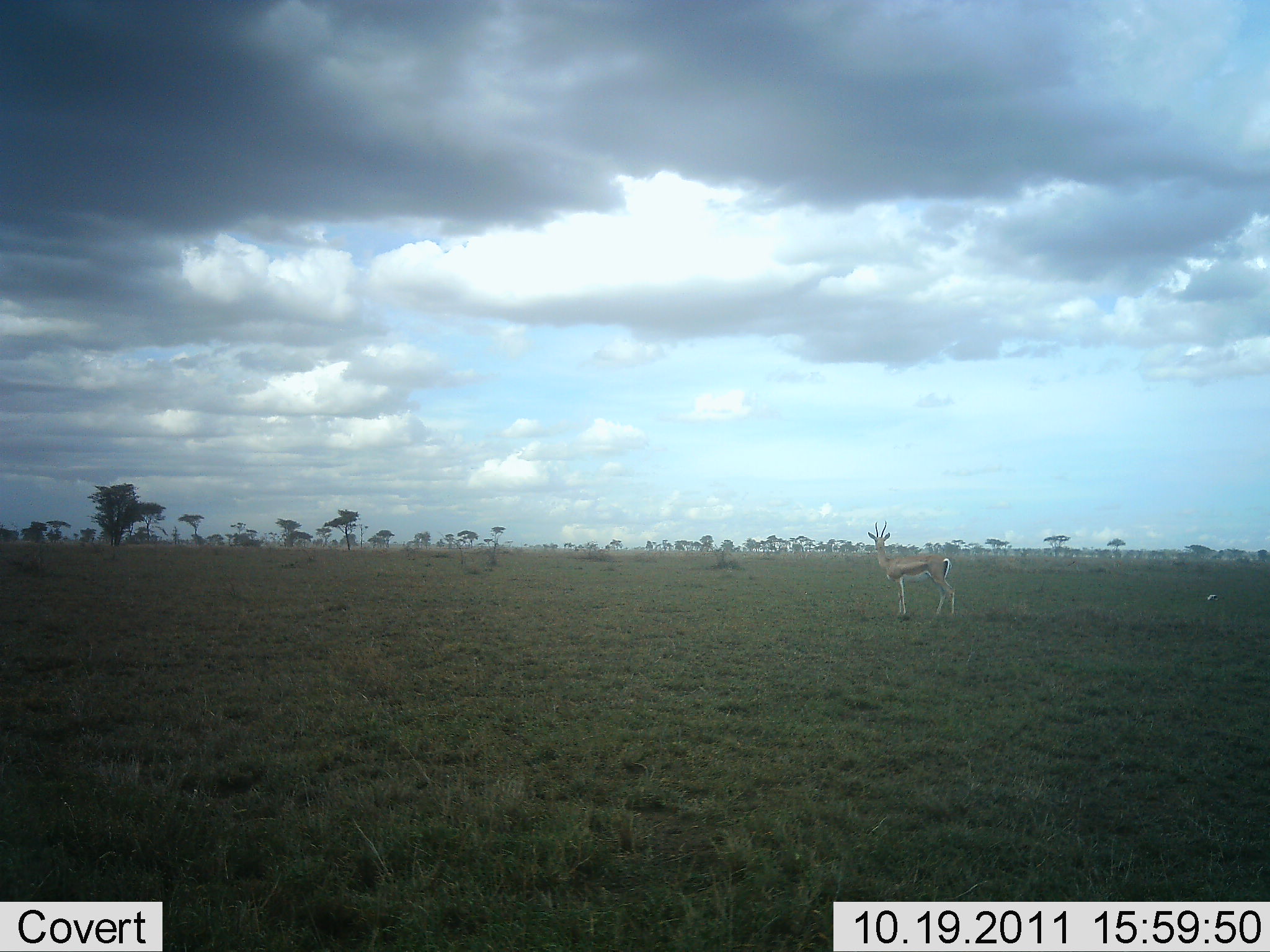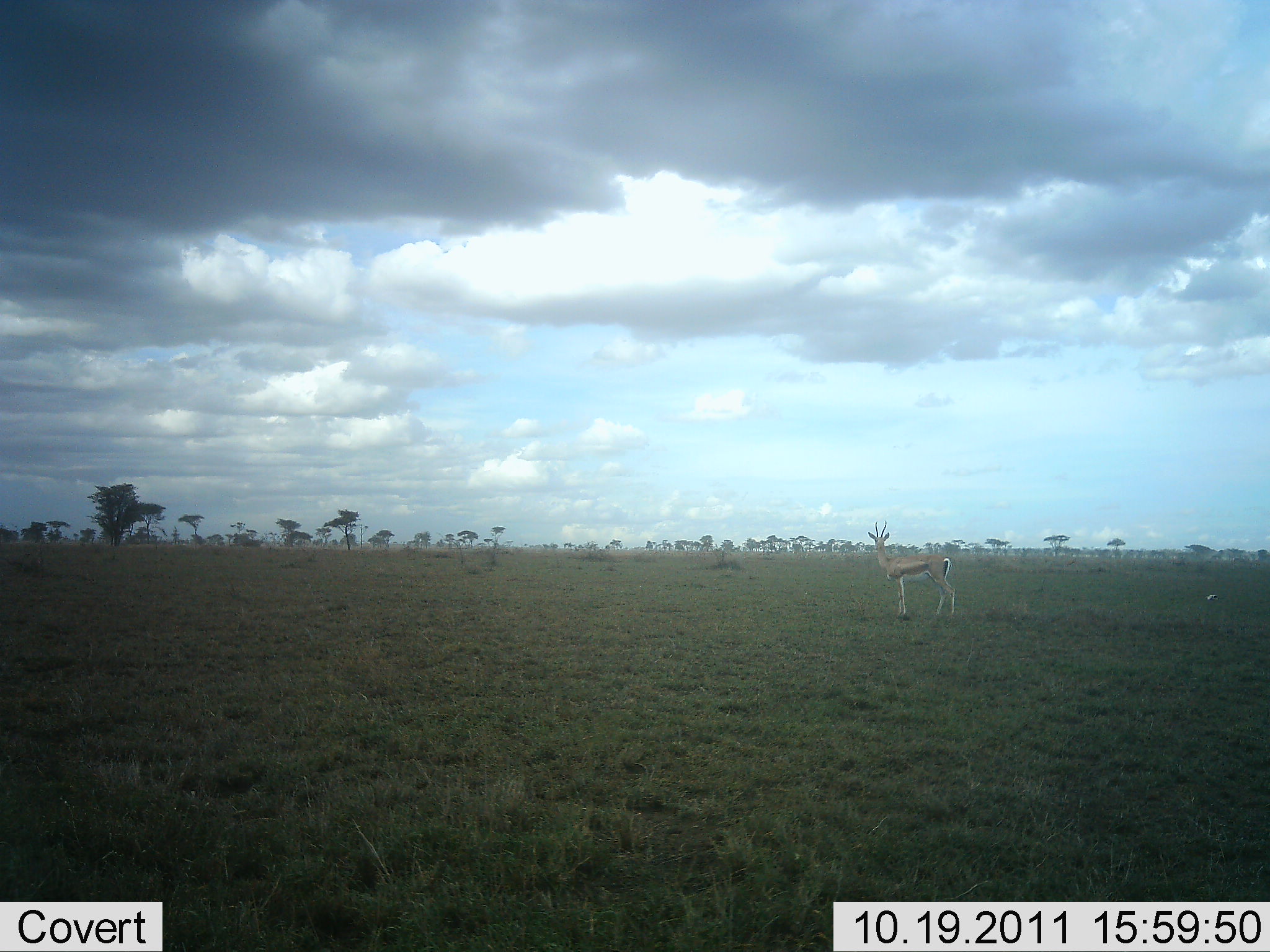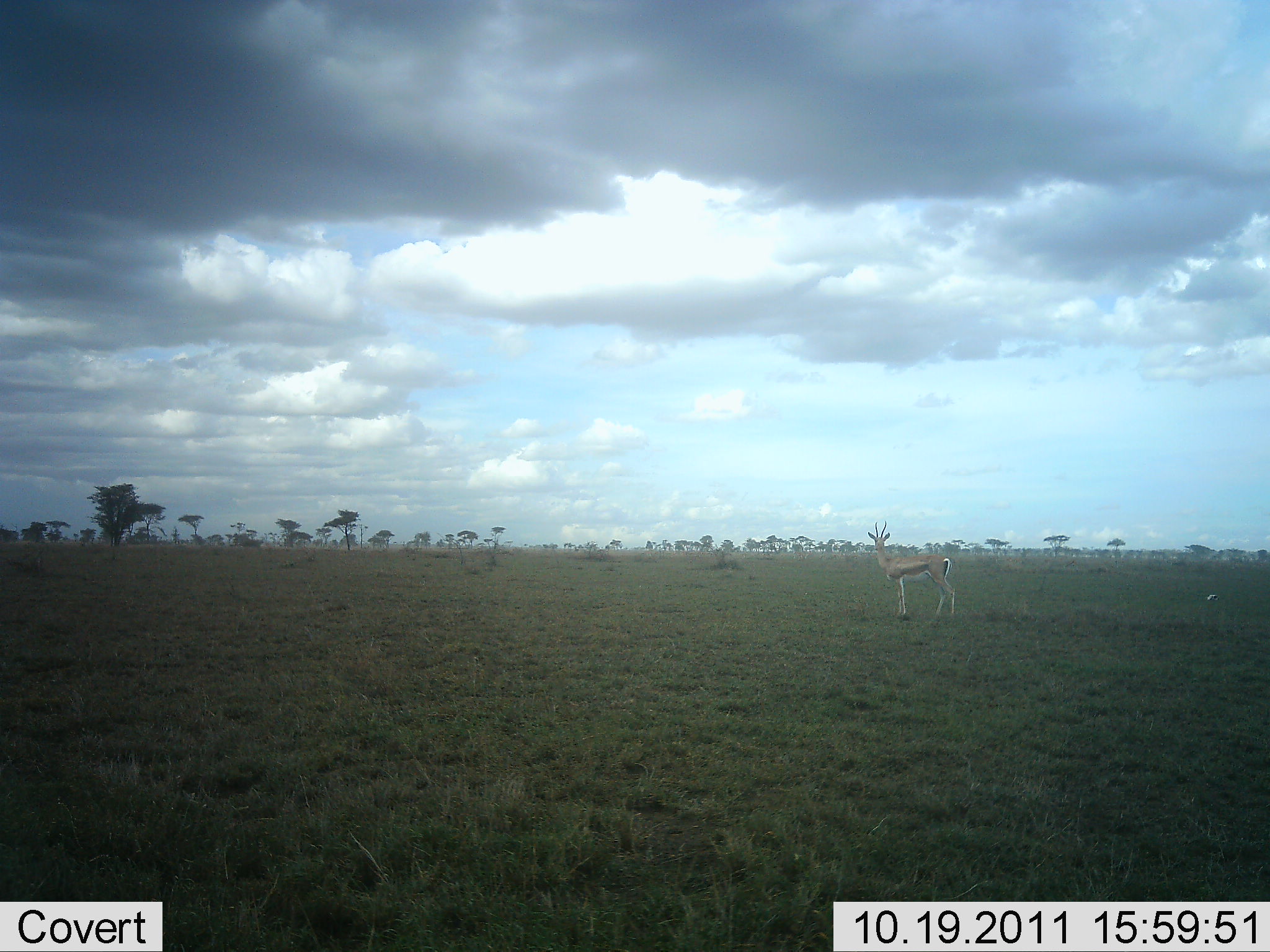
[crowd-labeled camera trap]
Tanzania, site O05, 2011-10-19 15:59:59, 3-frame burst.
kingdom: Animalia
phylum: Chordata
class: Mammalia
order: Artiodactyla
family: Bovidae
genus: Eudorcas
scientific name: Eudorcas thomsonii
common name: thomson's gazelle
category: gazellethomsons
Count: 1.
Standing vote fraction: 100%.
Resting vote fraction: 0%.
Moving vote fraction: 0%.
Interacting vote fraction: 8%.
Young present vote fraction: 0%.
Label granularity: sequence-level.